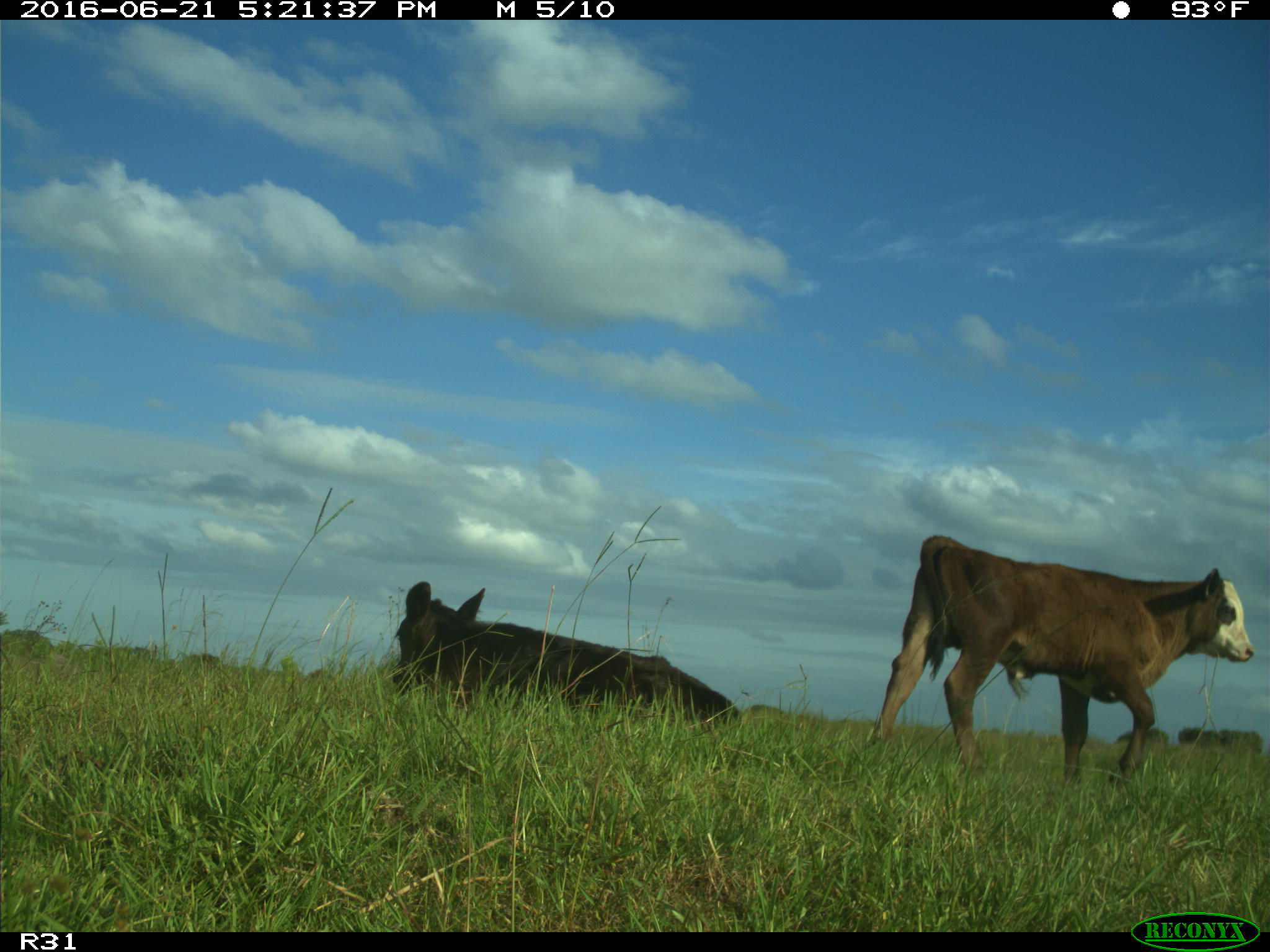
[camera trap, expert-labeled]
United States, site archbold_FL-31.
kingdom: Animalia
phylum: Chordata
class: Mammalia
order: Artiodactyla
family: Bovidae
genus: Bos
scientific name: Bos taurus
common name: domestic cow